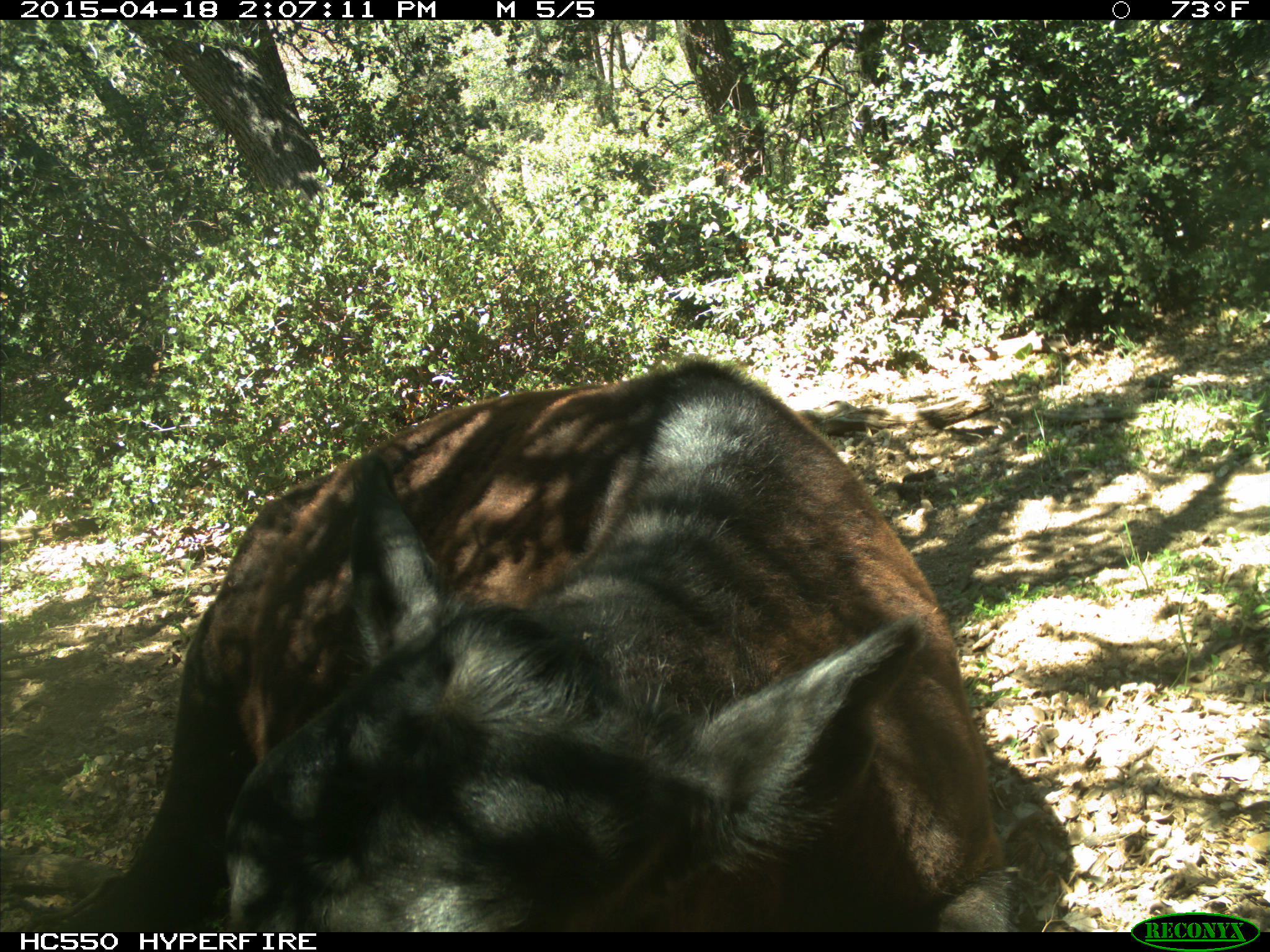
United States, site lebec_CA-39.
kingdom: Animalia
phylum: Chordata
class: Mammalia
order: Artiodactyla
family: Bovidae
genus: Bos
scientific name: Bos taurus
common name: domestic cow